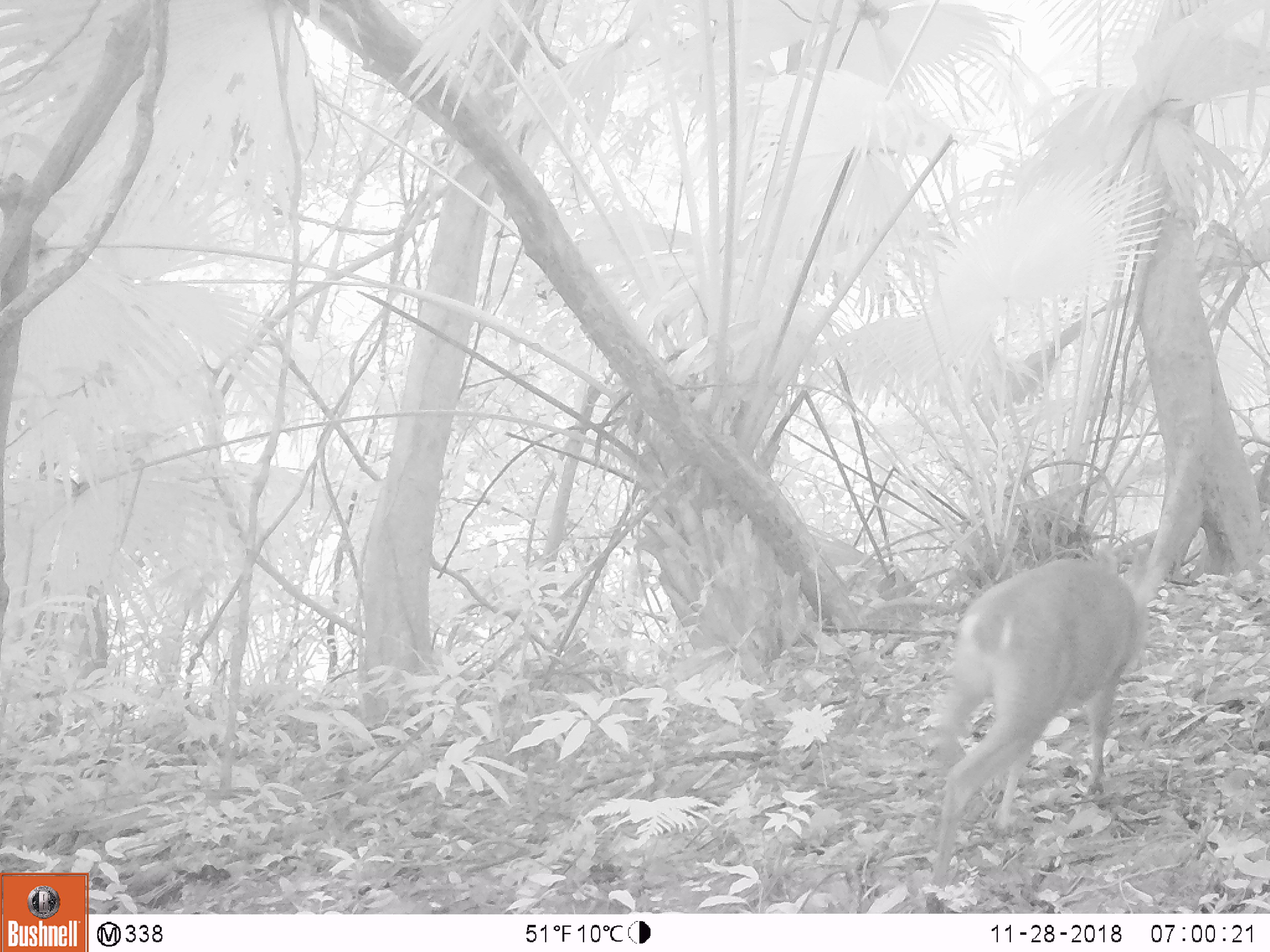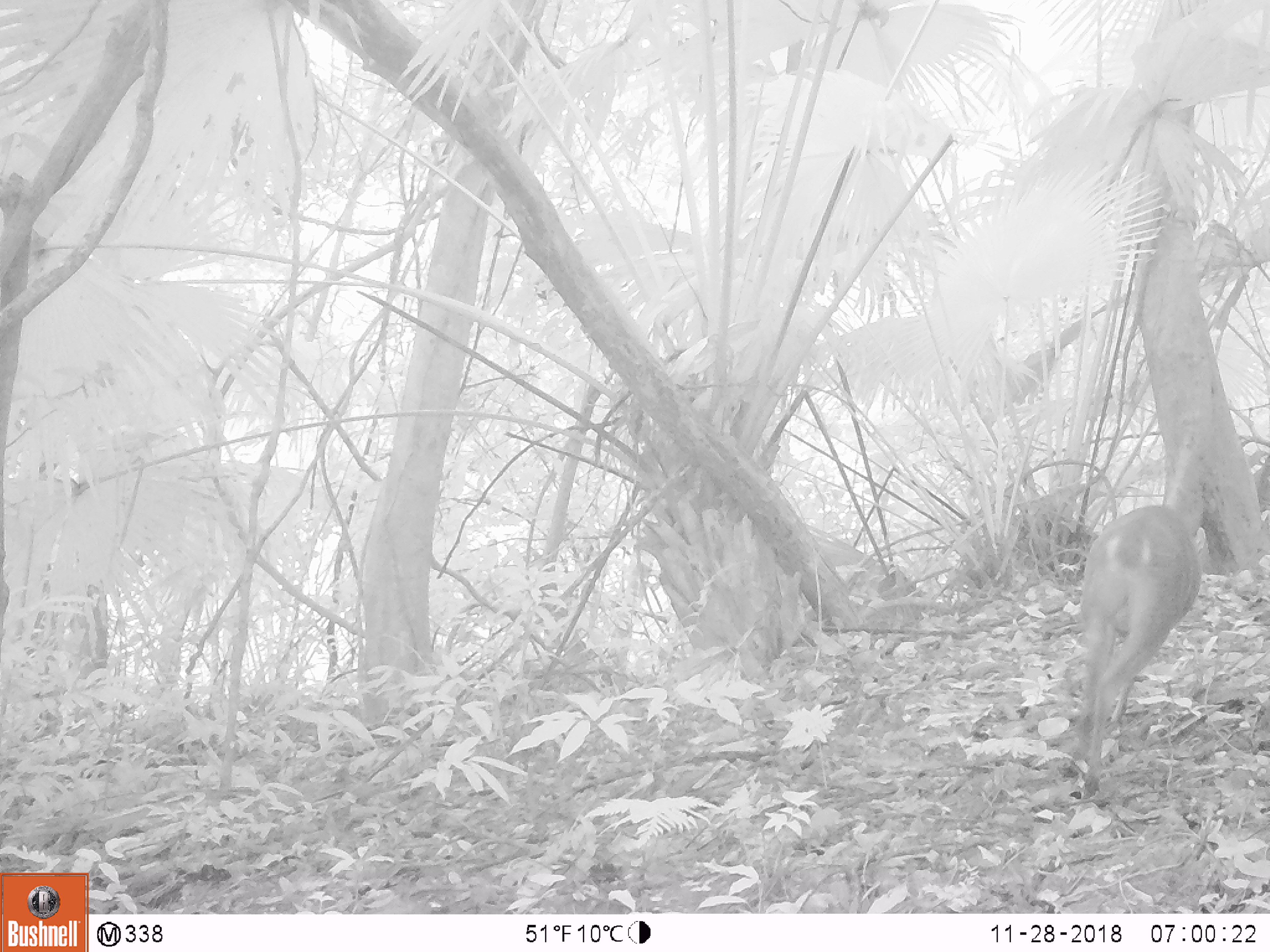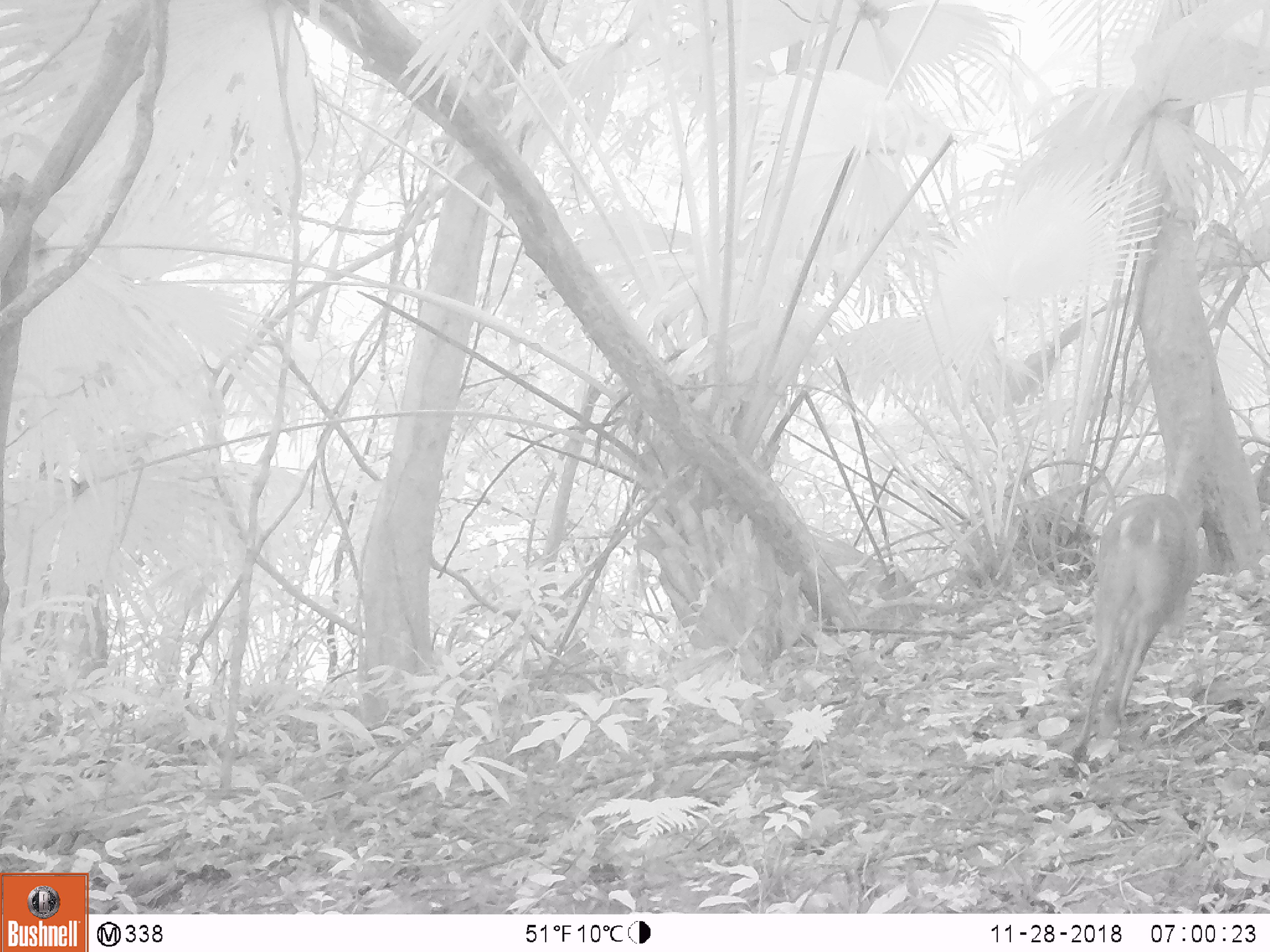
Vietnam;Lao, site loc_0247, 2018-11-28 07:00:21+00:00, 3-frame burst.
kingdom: Animalia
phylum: Chordata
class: Mammalia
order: Artiodactyla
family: Cervidae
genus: Muntiacus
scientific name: Muntiacus vuquangensis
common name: large-antlered muntjac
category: large antlered muntjac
Large antlered muntjac (large-antlered muntjac) (Muntiacus vuquangensis). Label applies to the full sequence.